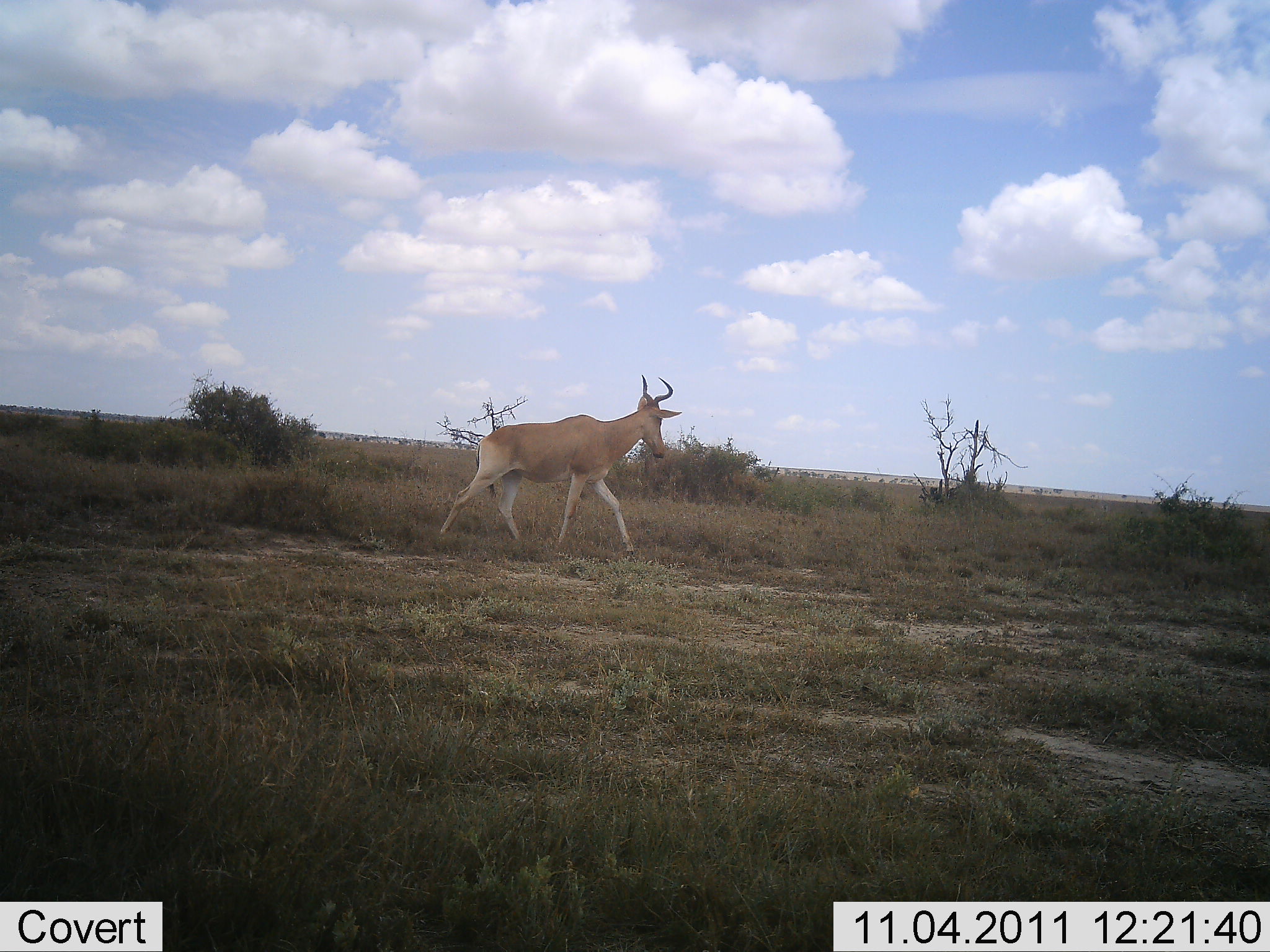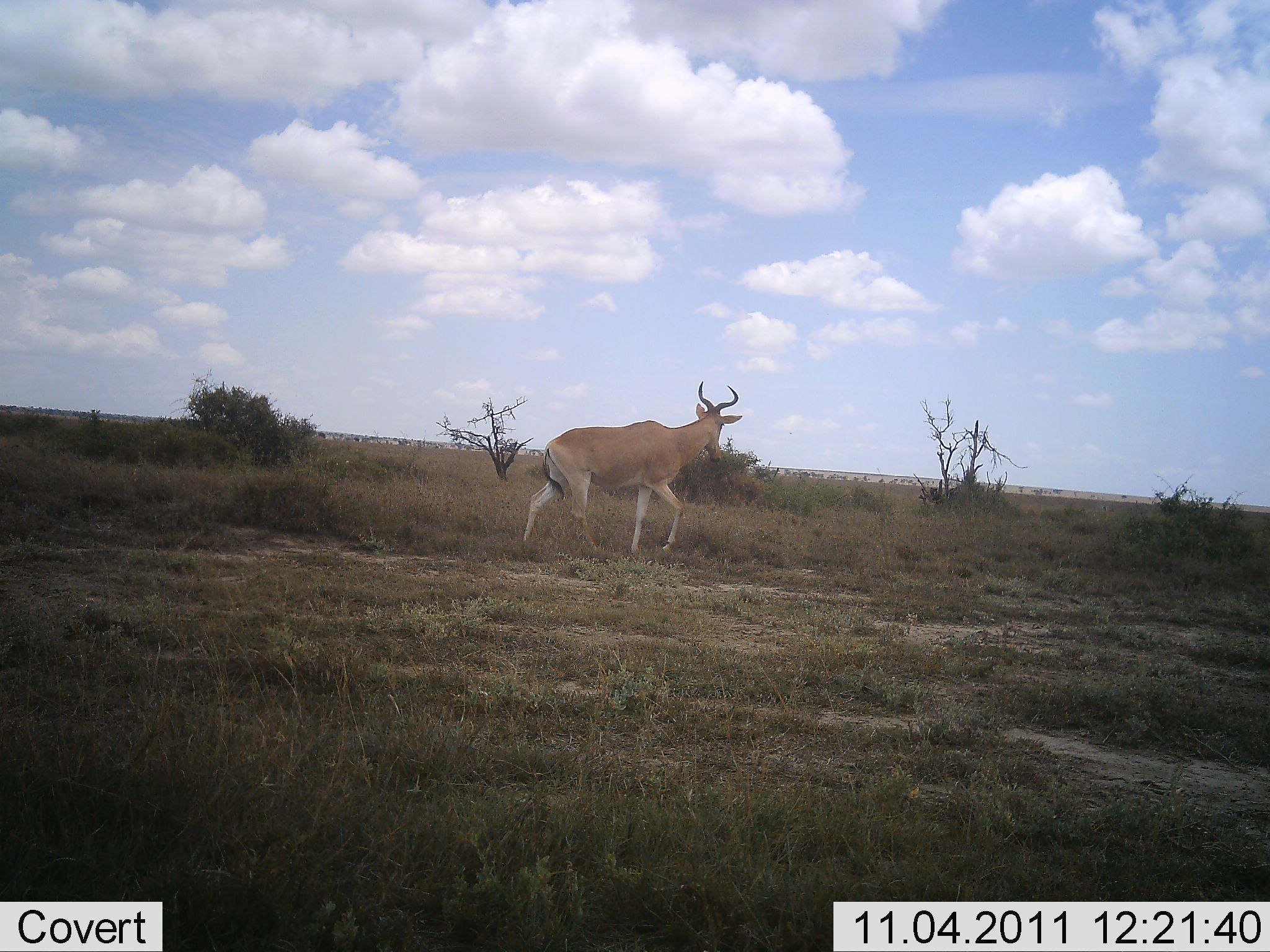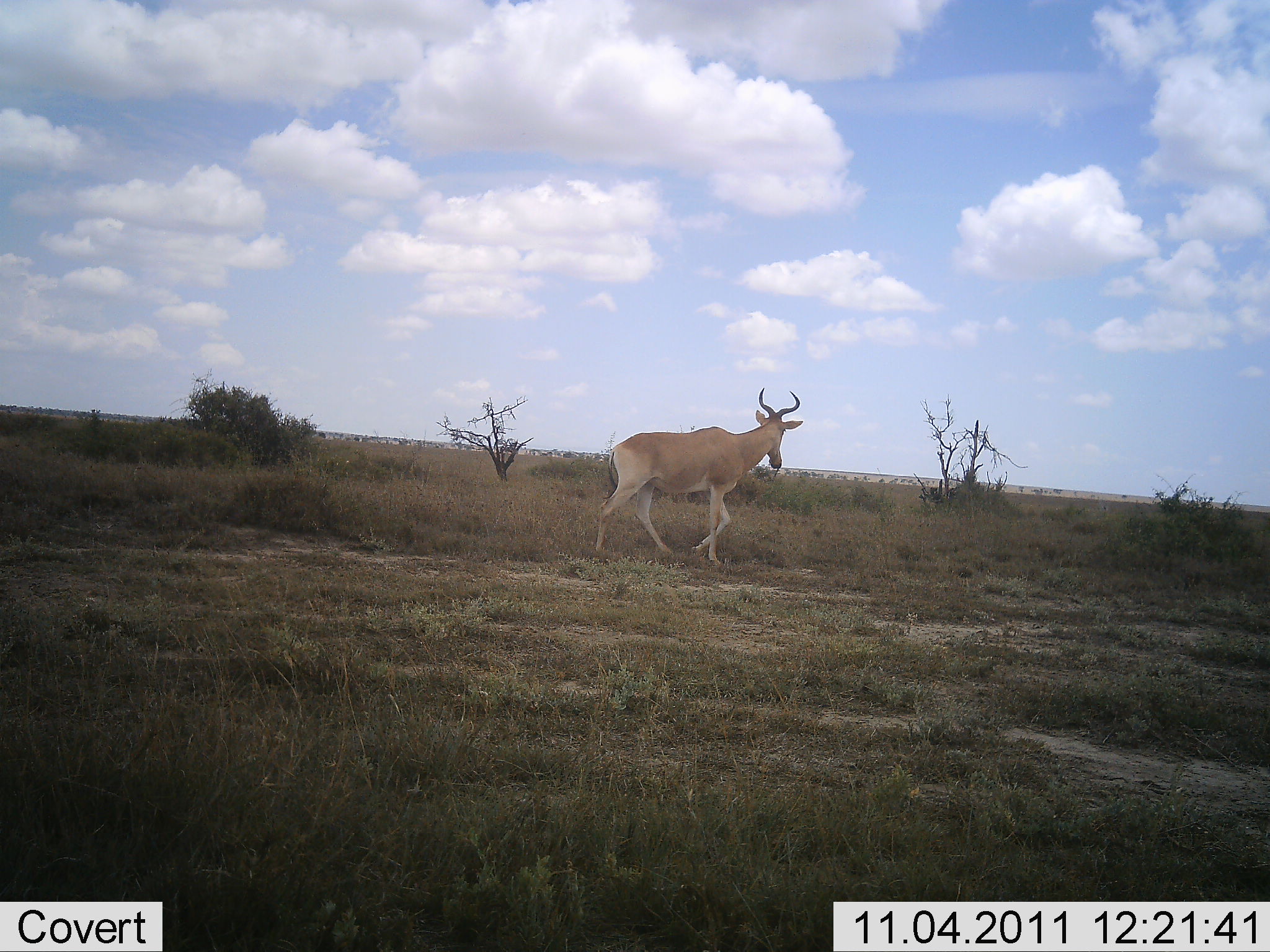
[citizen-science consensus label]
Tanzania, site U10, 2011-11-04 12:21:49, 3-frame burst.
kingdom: Animalia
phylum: Chordata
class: Mammalia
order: Artiodactyla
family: Bovidae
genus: Alcelaphus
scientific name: Alcelaphus buselaphus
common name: hartebeest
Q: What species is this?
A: Hartebeest (Alcelaphus buselaphus).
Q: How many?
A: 1.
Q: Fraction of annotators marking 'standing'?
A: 0%.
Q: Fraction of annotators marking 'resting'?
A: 0%.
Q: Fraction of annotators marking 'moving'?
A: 100%.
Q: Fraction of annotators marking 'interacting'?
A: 0%.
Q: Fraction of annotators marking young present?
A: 0%.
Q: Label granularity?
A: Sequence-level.